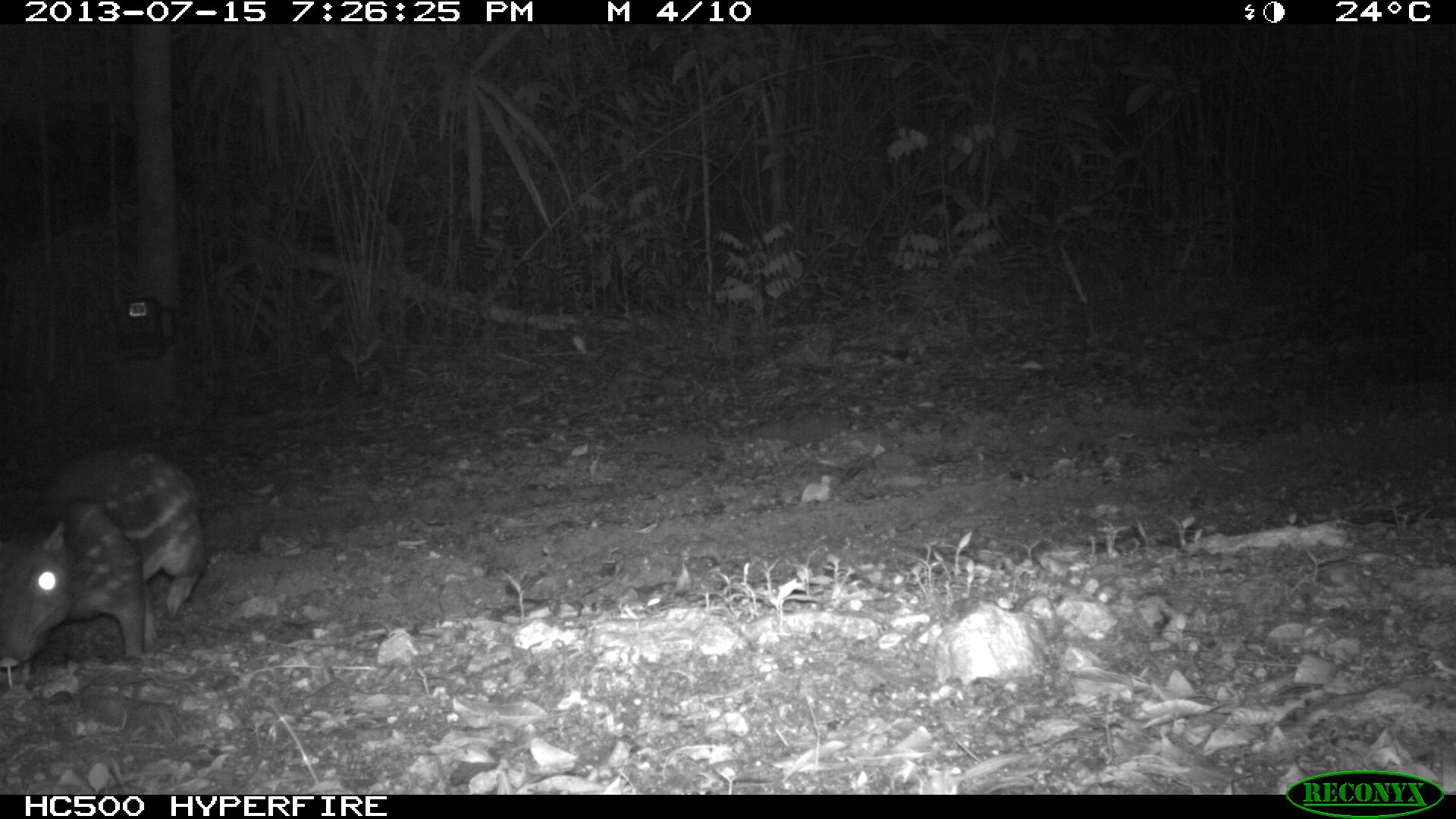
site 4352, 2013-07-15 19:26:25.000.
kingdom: Animalia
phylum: Chordata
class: Mammalia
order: Rodentia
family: Cuniculidae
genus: Cuniculus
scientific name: Cuniculus paca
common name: lowland paca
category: agouti paca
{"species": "agouti paca (lowland paca) (Cuniculus paca)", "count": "1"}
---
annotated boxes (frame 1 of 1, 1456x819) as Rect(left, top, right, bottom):
agouti paca: Rect(0, 446, 204, 668)